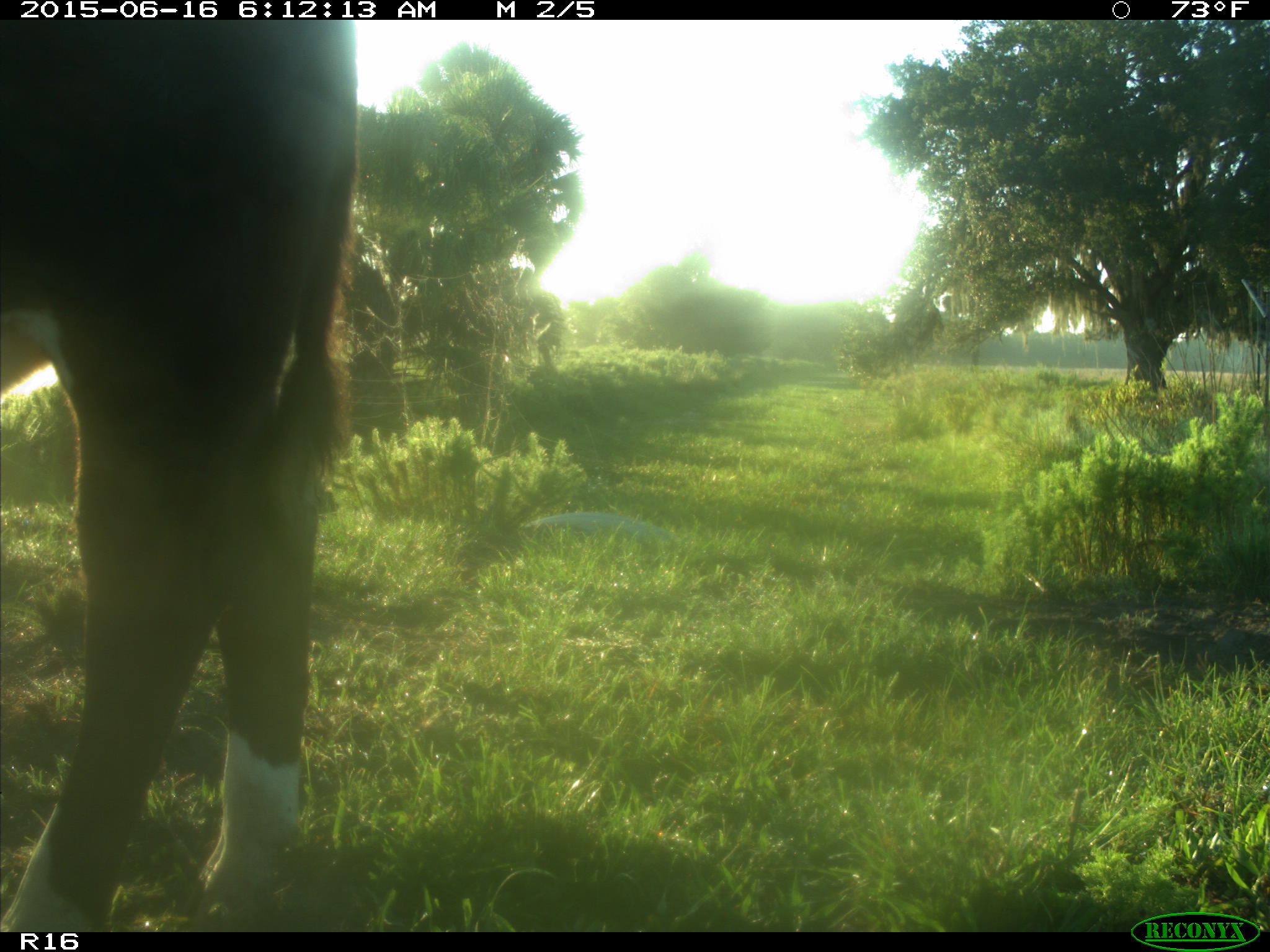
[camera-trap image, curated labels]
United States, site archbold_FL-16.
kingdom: Animalia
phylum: Chordata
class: Mammalia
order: Artiodactyla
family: Bovidae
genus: Bos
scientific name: Bos taurus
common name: domestic cow